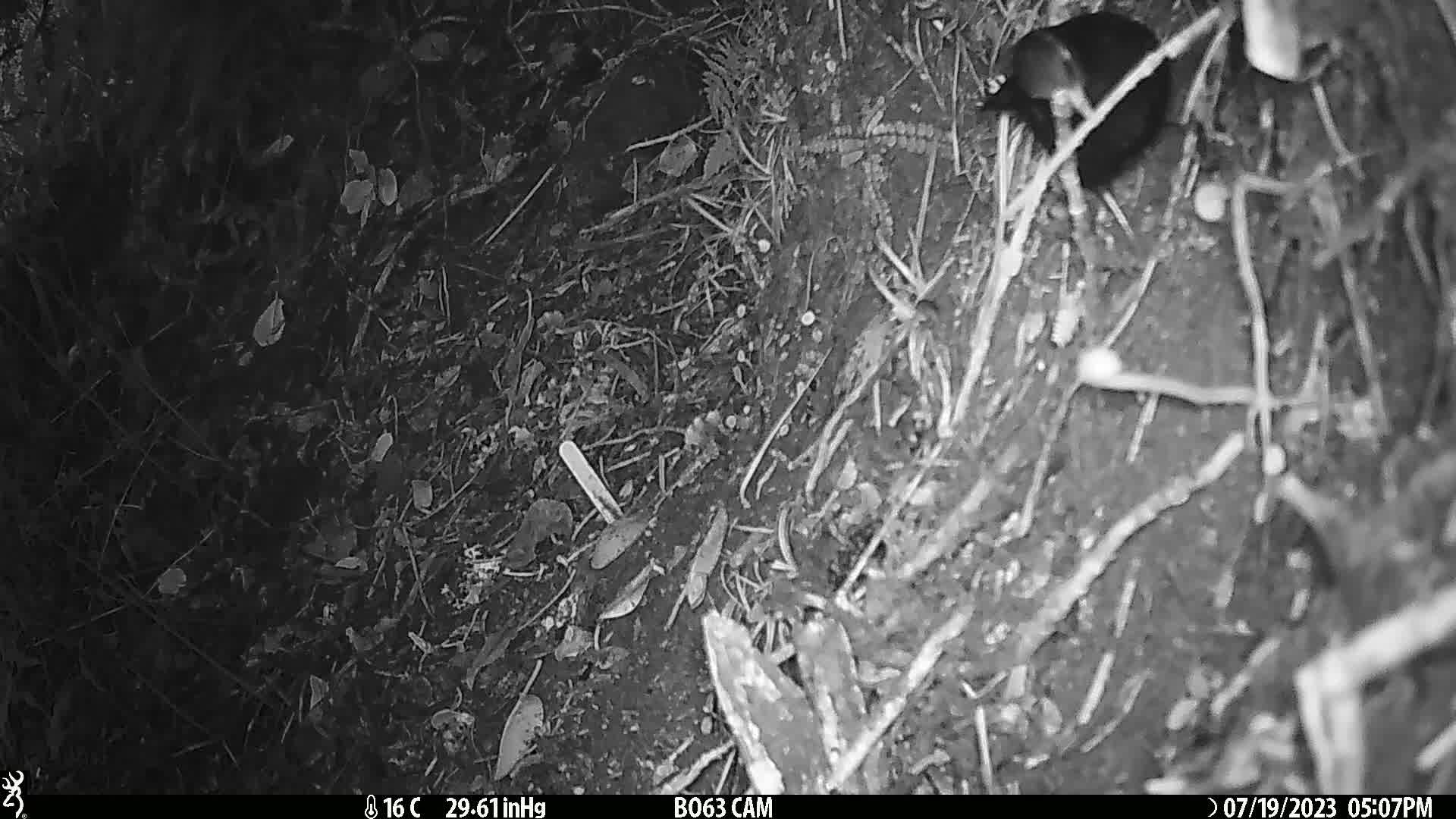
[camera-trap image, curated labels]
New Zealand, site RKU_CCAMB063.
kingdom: Animalia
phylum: Chordata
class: Aves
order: Passeriformes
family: Turdidae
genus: Turdus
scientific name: Turdus merula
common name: eurasian blackbird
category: blackbird